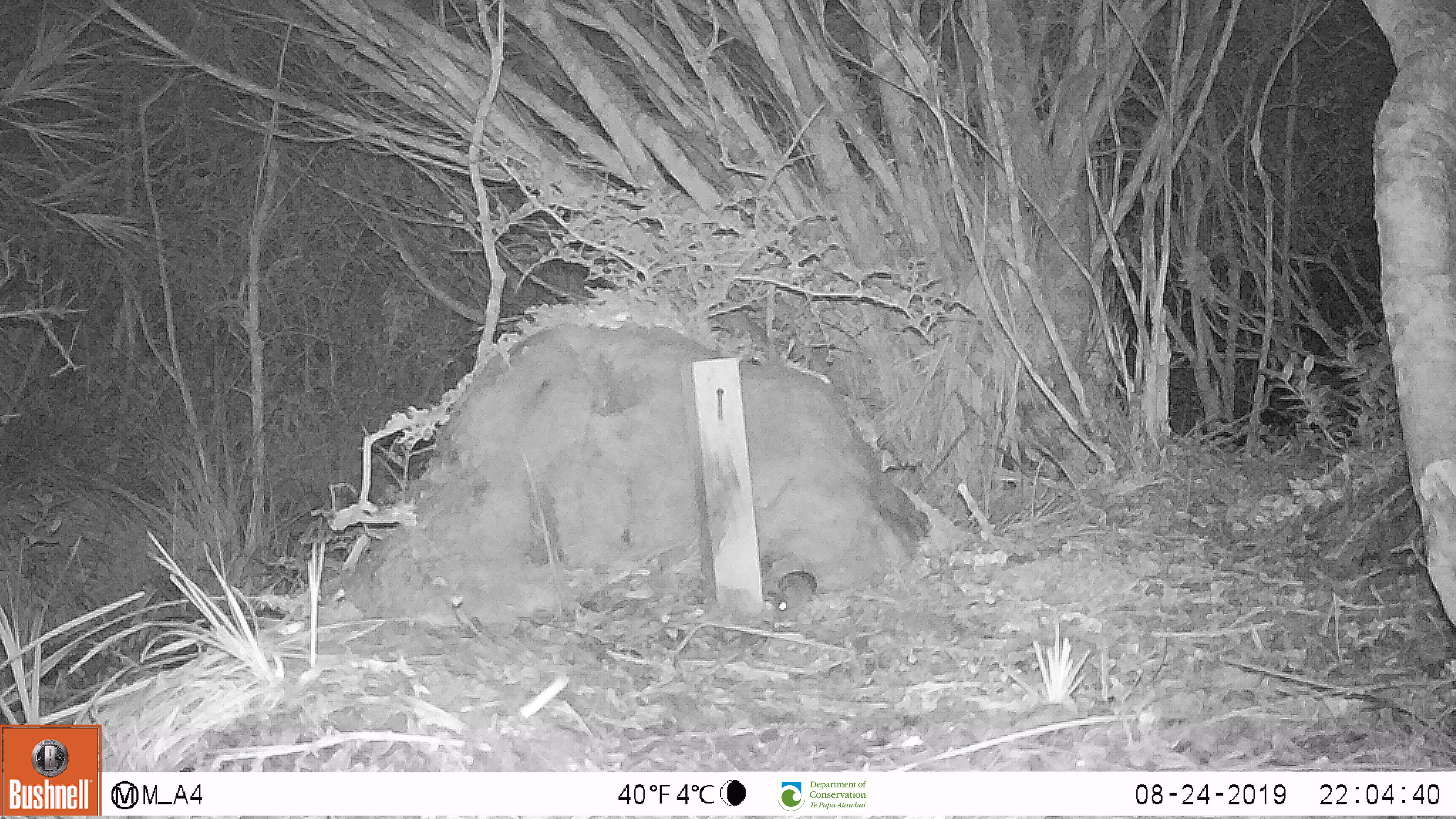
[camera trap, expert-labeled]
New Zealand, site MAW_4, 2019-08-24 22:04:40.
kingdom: Animalia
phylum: Chordata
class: Mammalia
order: Rodentia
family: Muridae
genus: Mus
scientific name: Mus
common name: mouse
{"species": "mouse (Mus)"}